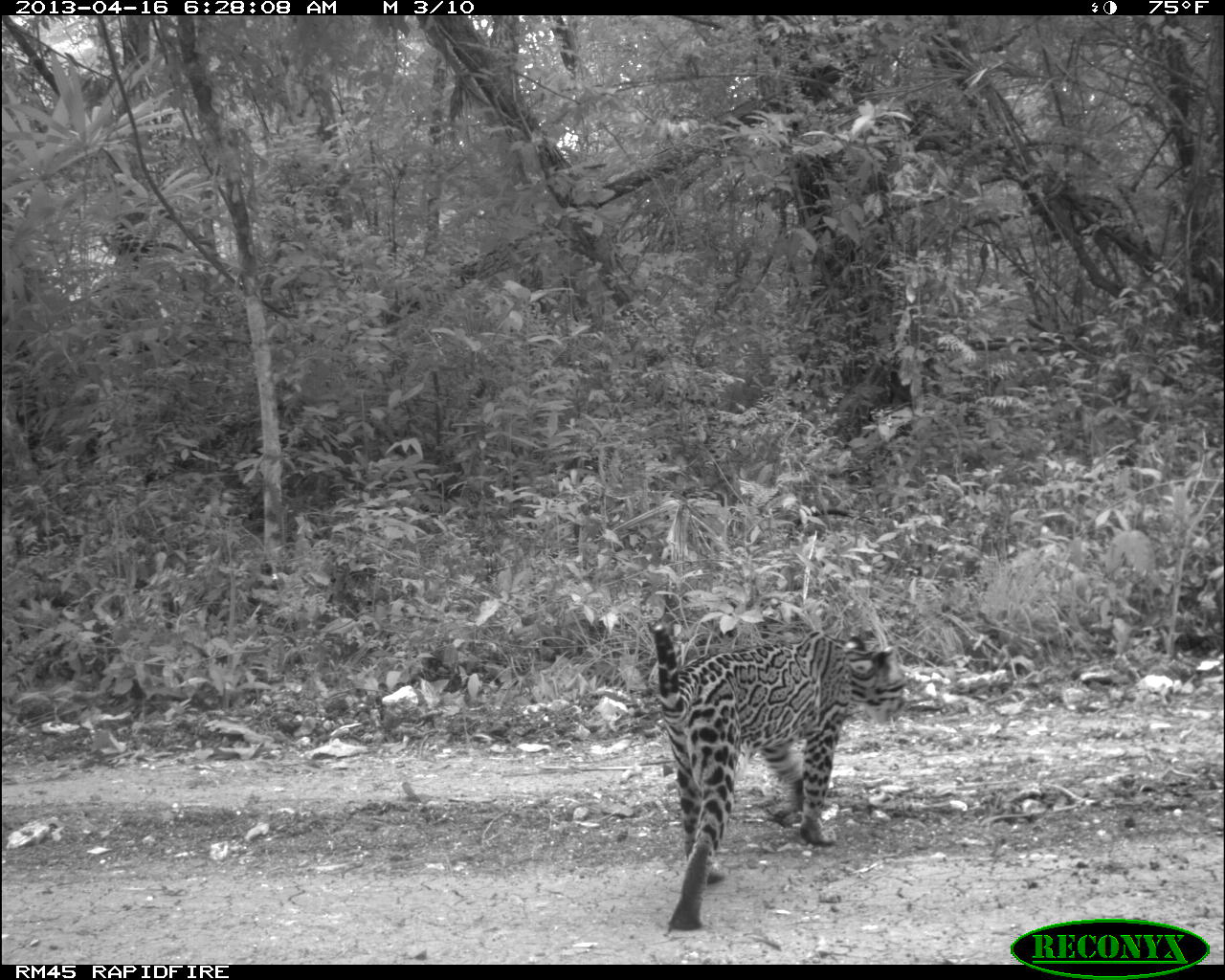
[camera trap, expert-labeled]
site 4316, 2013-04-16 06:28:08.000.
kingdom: Animalia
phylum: Chordata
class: Mammalia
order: Carnivora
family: Felidae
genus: Leopardus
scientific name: Leopardus pardalis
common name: ocelot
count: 1